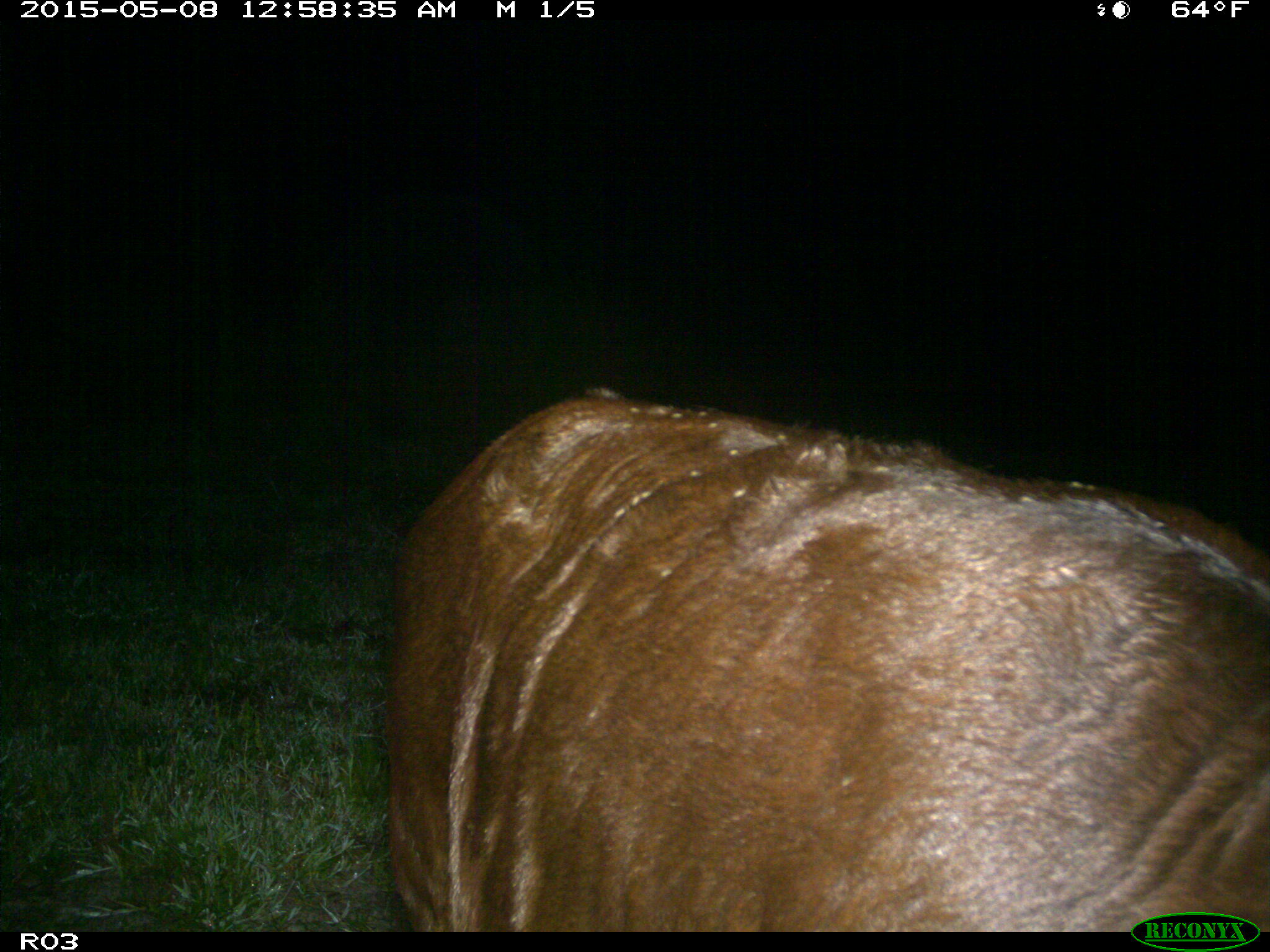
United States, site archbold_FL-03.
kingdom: Animalia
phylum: Chordata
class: Mammalia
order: Artiodactyla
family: Bovidae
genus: Bos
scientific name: Bos taurus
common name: domestic cow